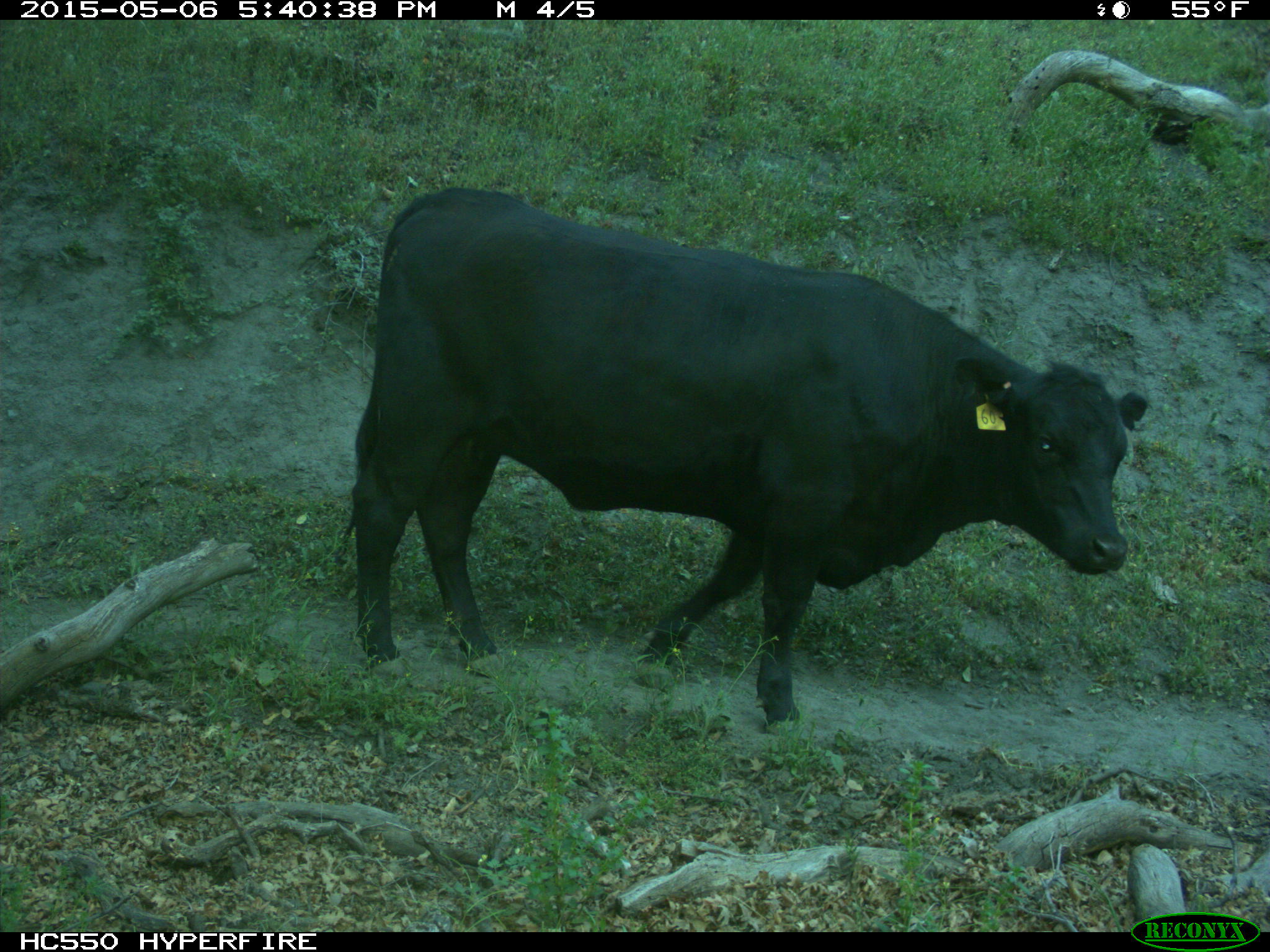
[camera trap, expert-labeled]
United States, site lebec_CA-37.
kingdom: Animalia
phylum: Chordata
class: Mammalia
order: Artiodactyla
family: Bovidae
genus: Bos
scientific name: Bos taurus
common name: domestic cow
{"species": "Bos taurus (domestic cow)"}